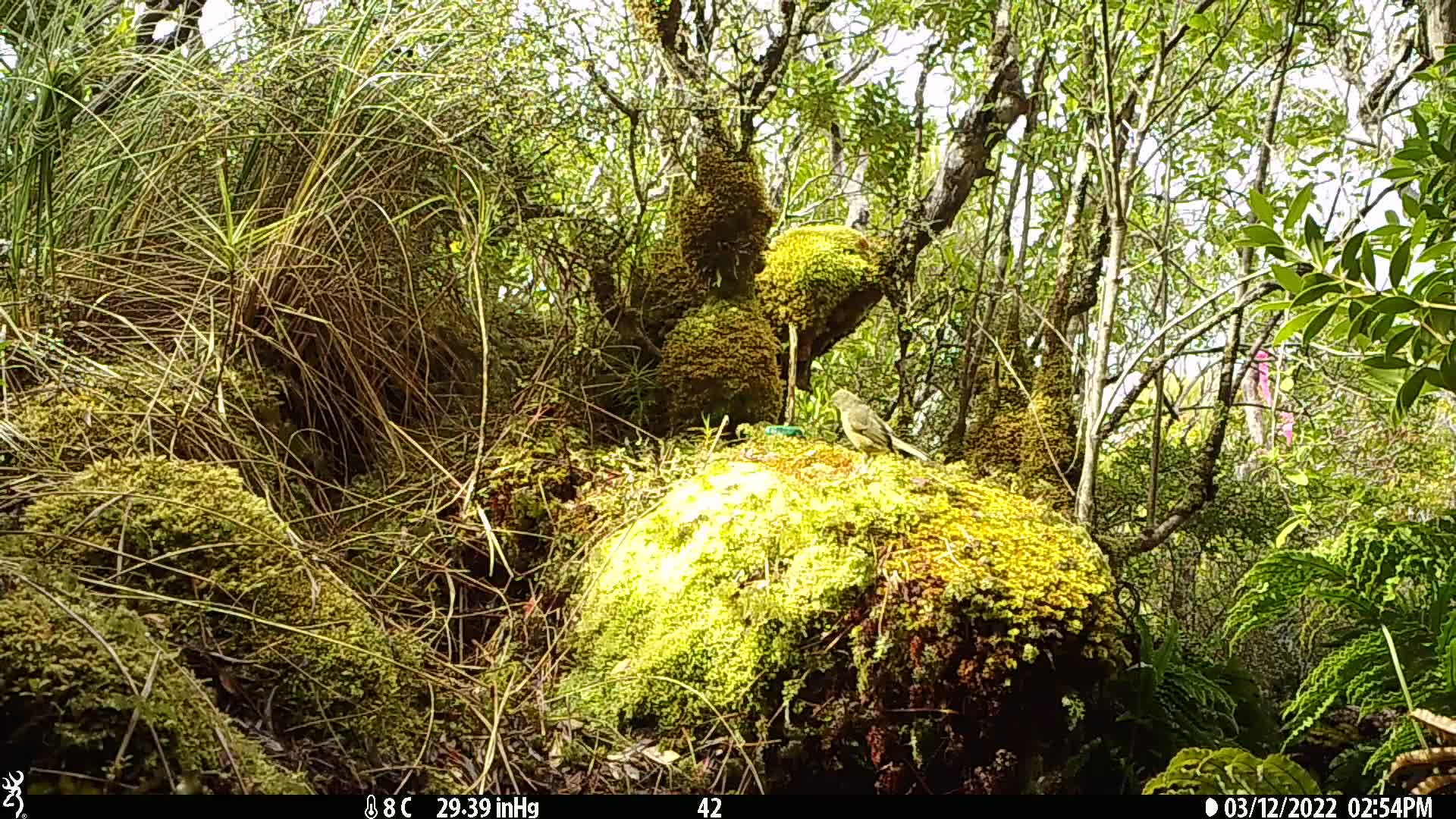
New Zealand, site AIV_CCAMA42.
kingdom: Animalia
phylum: Chordata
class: Aves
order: Passeriformes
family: Meliphagidae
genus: Anthornis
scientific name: Anthornis melanura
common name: new zealand bellbird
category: bellbird